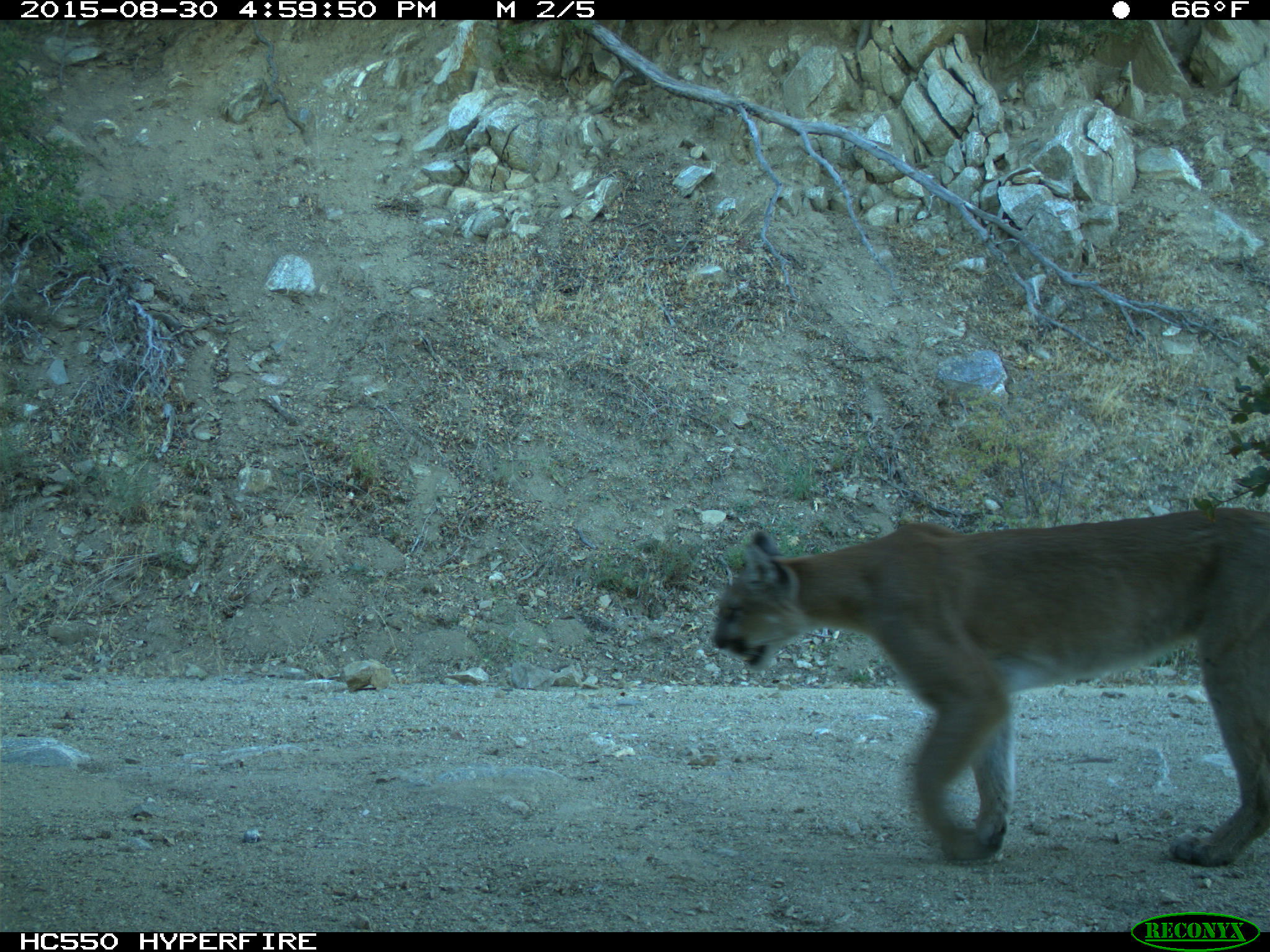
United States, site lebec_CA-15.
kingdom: Animalia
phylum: Chordata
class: Mammalia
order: Carnivora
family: Felidae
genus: Puma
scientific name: Puma concolor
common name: mountain lion